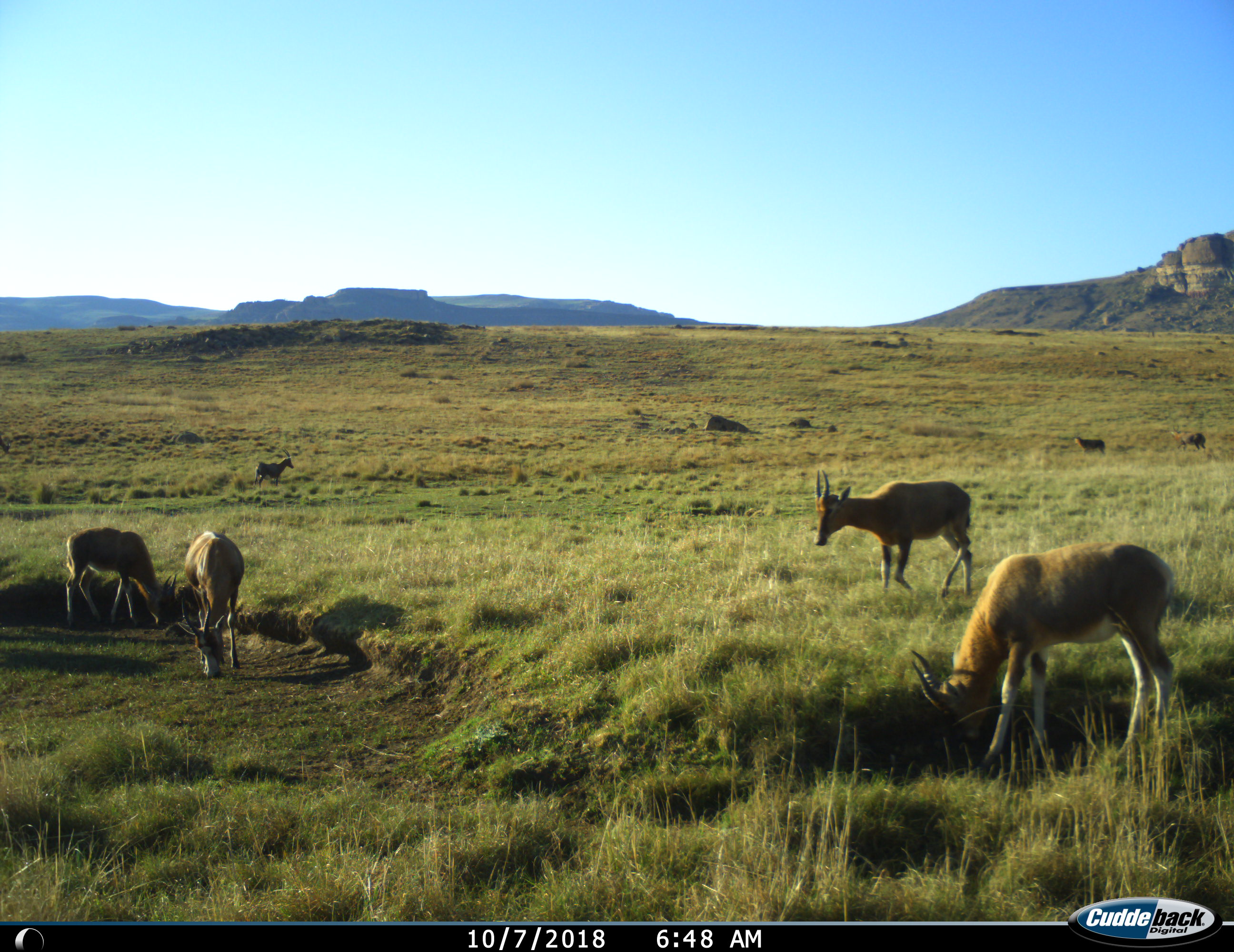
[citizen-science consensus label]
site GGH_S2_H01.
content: unidentified animal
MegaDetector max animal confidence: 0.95